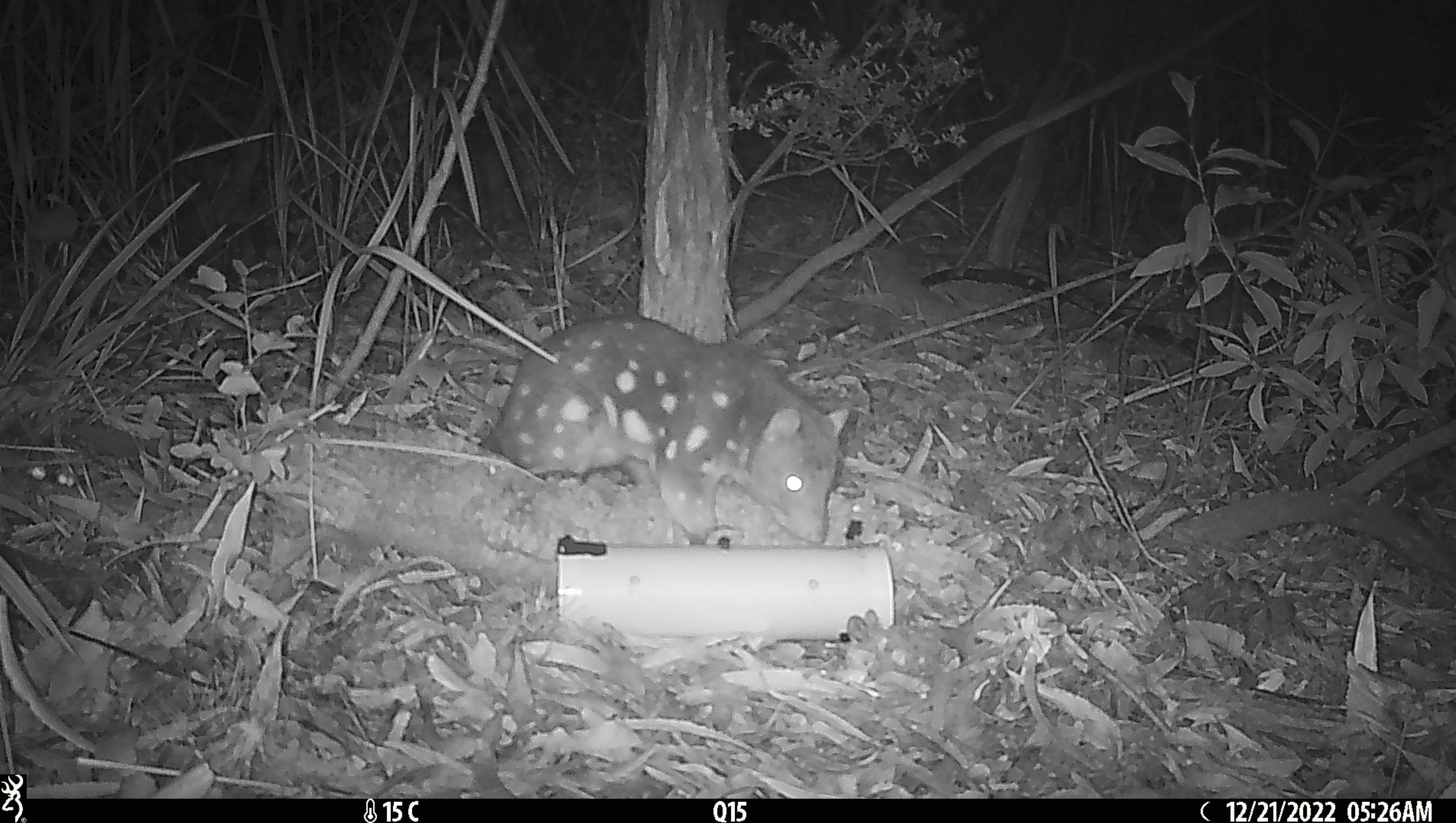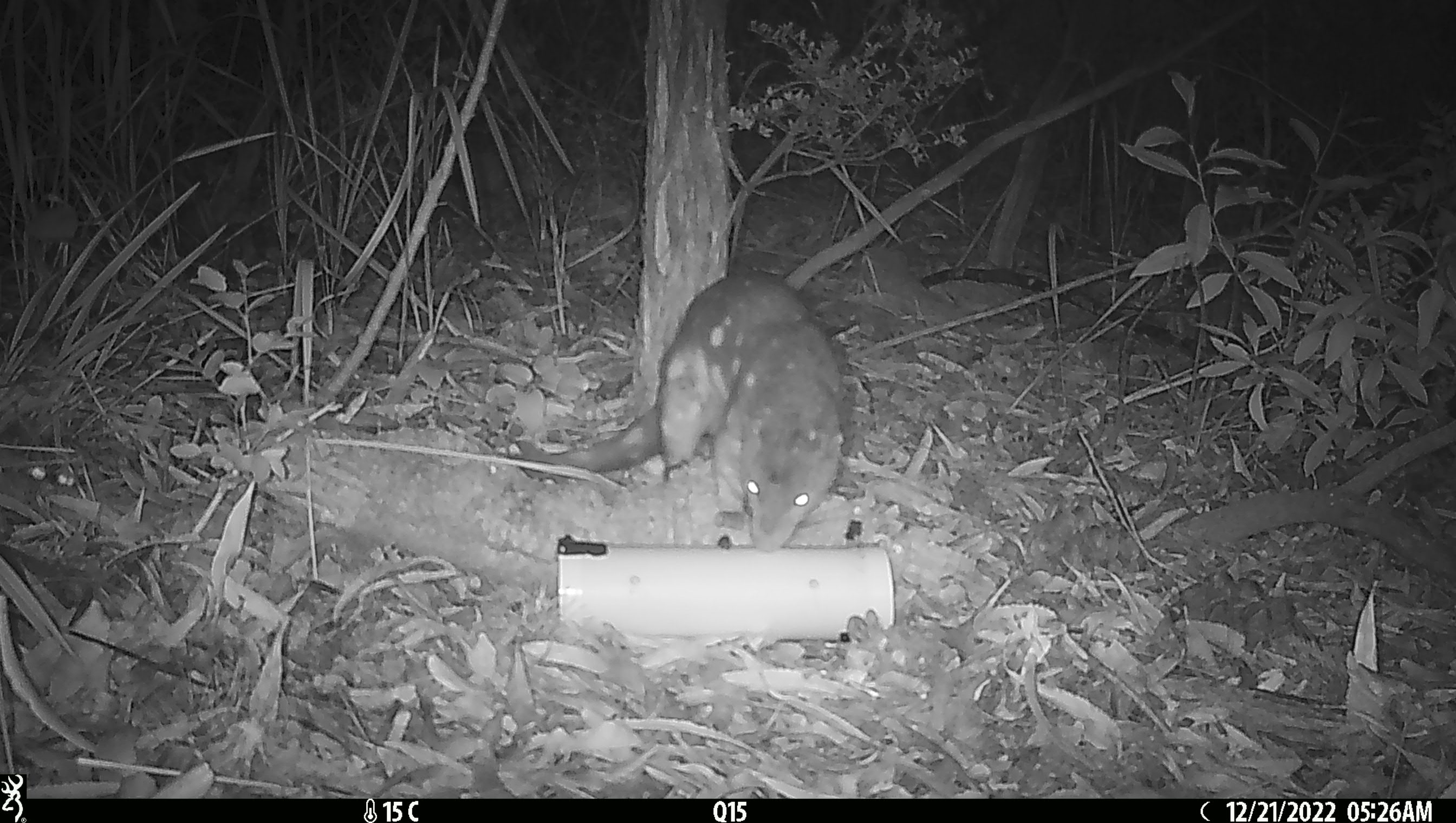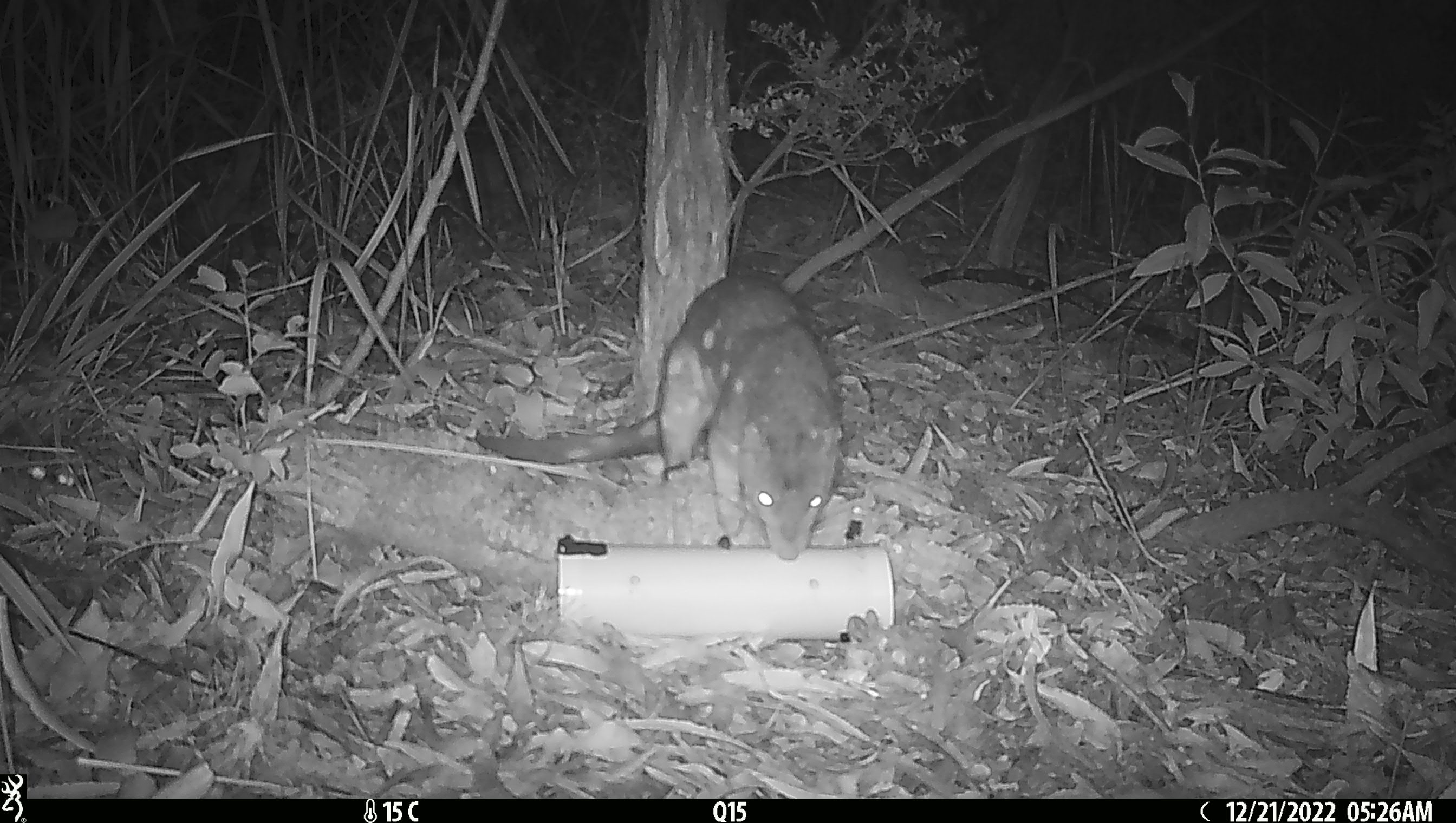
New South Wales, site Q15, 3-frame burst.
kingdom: Animalia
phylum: Chordata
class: Mammalia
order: Dasyuromorphia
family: Dasyuridae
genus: Dasyurus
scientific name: Dasyurus maculatus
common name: spotted-tailed quoll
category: quoll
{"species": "quoll (spotted-tailed quoll) (Dasyurus maculatus)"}